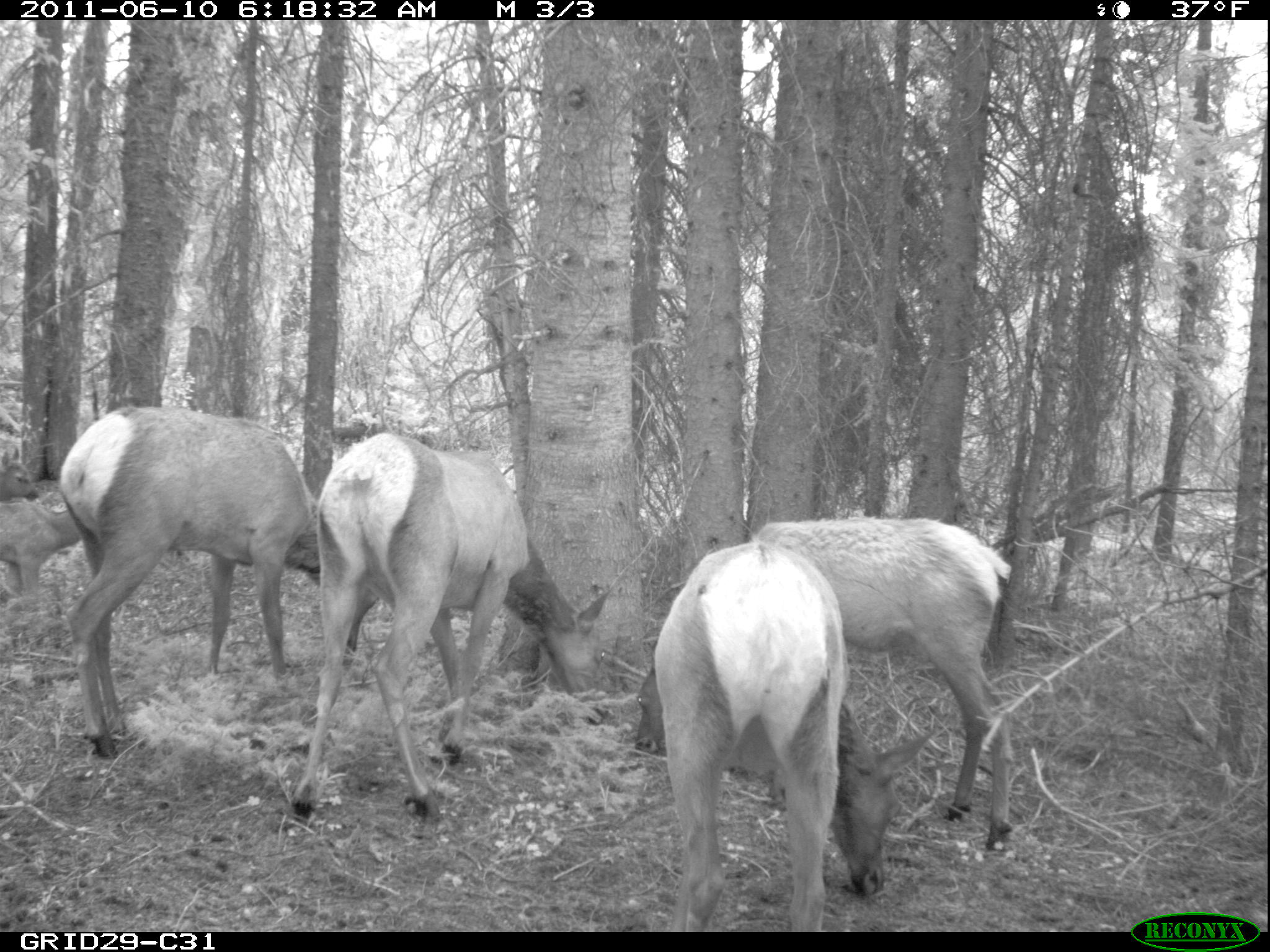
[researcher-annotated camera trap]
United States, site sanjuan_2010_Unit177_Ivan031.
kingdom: Animalia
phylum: Chordata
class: Mammalia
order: Artiodactyla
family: Cervidae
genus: Cervus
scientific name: Cervus elaphus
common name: red deer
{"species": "Cervus elaphus (red deer)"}